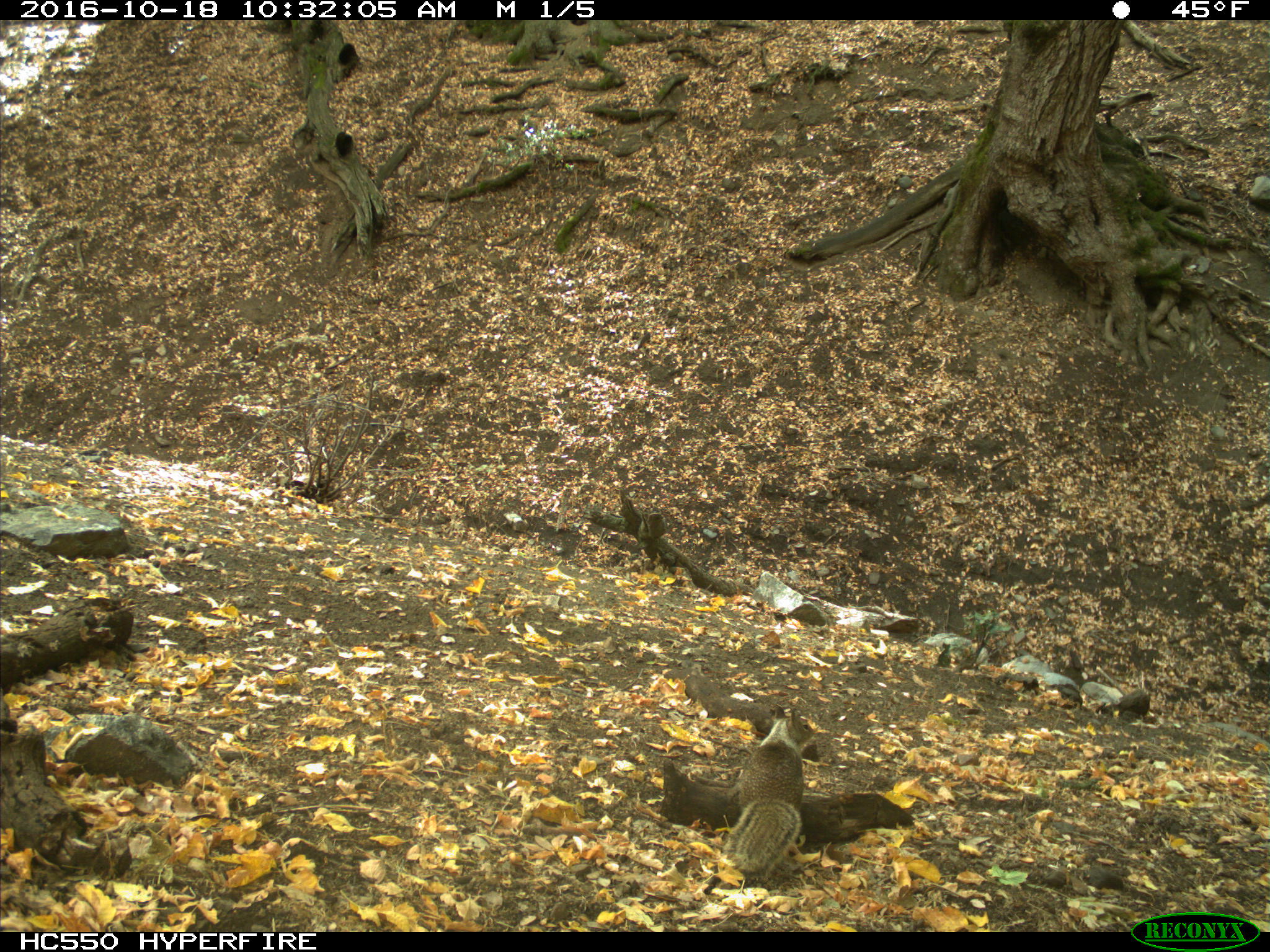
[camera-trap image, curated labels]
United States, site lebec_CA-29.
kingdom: Animalia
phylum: Chordata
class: Mammalia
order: Rodentia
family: Sciuridae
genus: Otospermophilus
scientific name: Otospermophilus beecheyi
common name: california ground squirrel